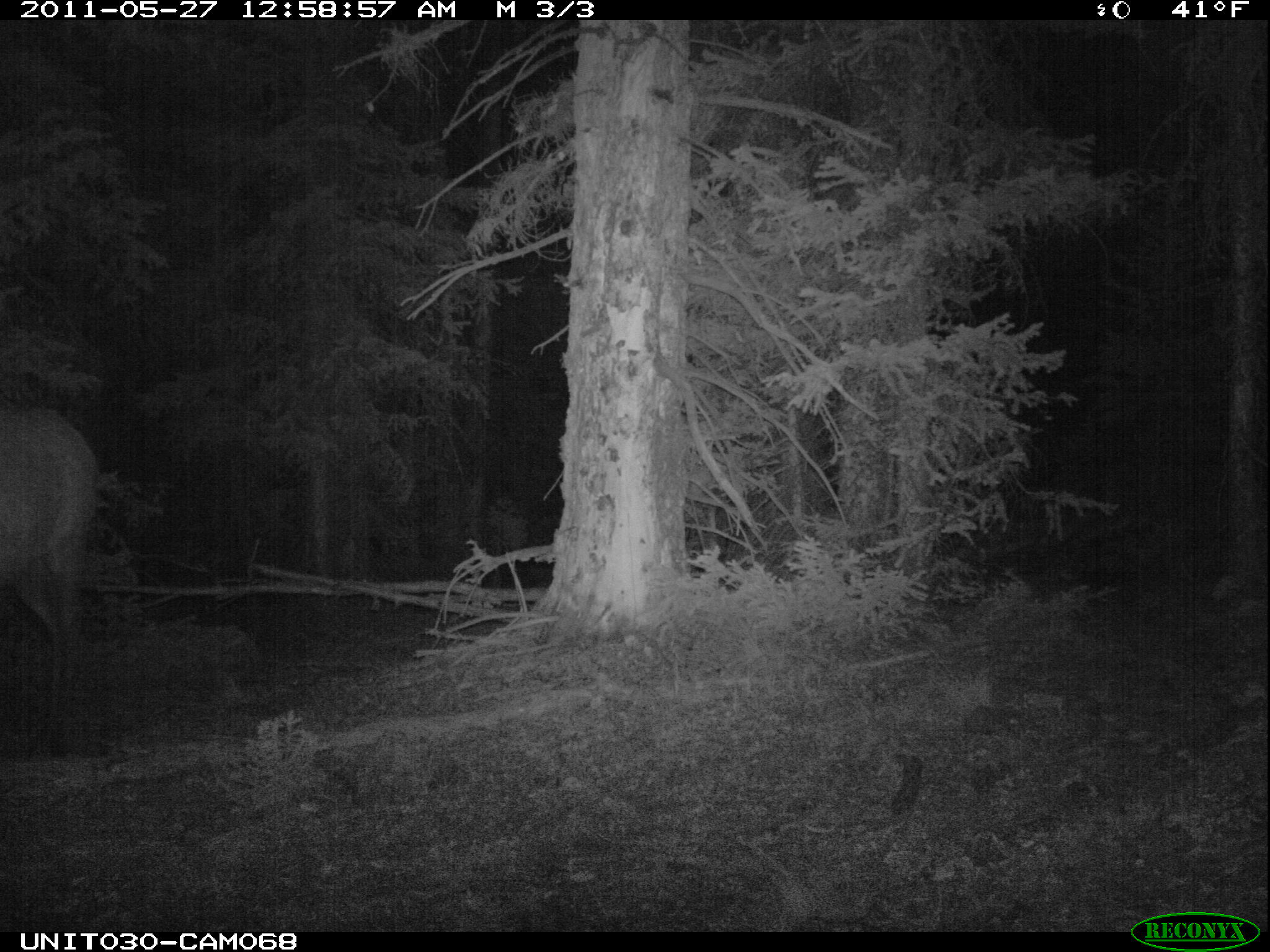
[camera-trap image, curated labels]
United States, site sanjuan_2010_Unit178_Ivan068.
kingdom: Animalia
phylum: Chordata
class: Mammalia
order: Artiodactyla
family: Cervidae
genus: Cervus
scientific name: Cervus elaphus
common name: red deer